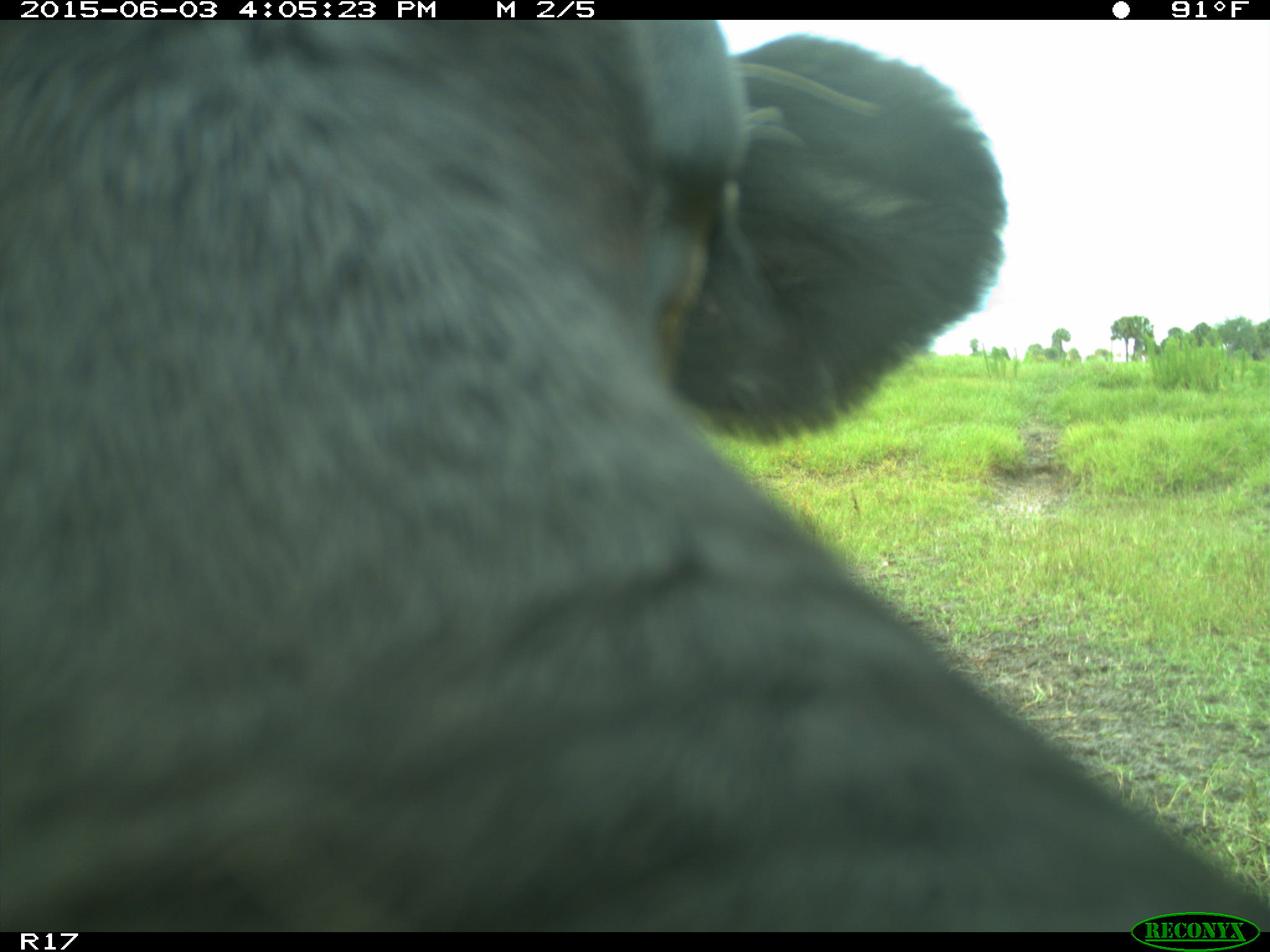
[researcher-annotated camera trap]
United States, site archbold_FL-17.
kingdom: Animalia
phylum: Chordata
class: Mammalia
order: Artiodactyla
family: Bovidae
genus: Bos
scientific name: Bos taurus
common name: domestic cow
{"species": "Bos taurus (domestic cow)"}